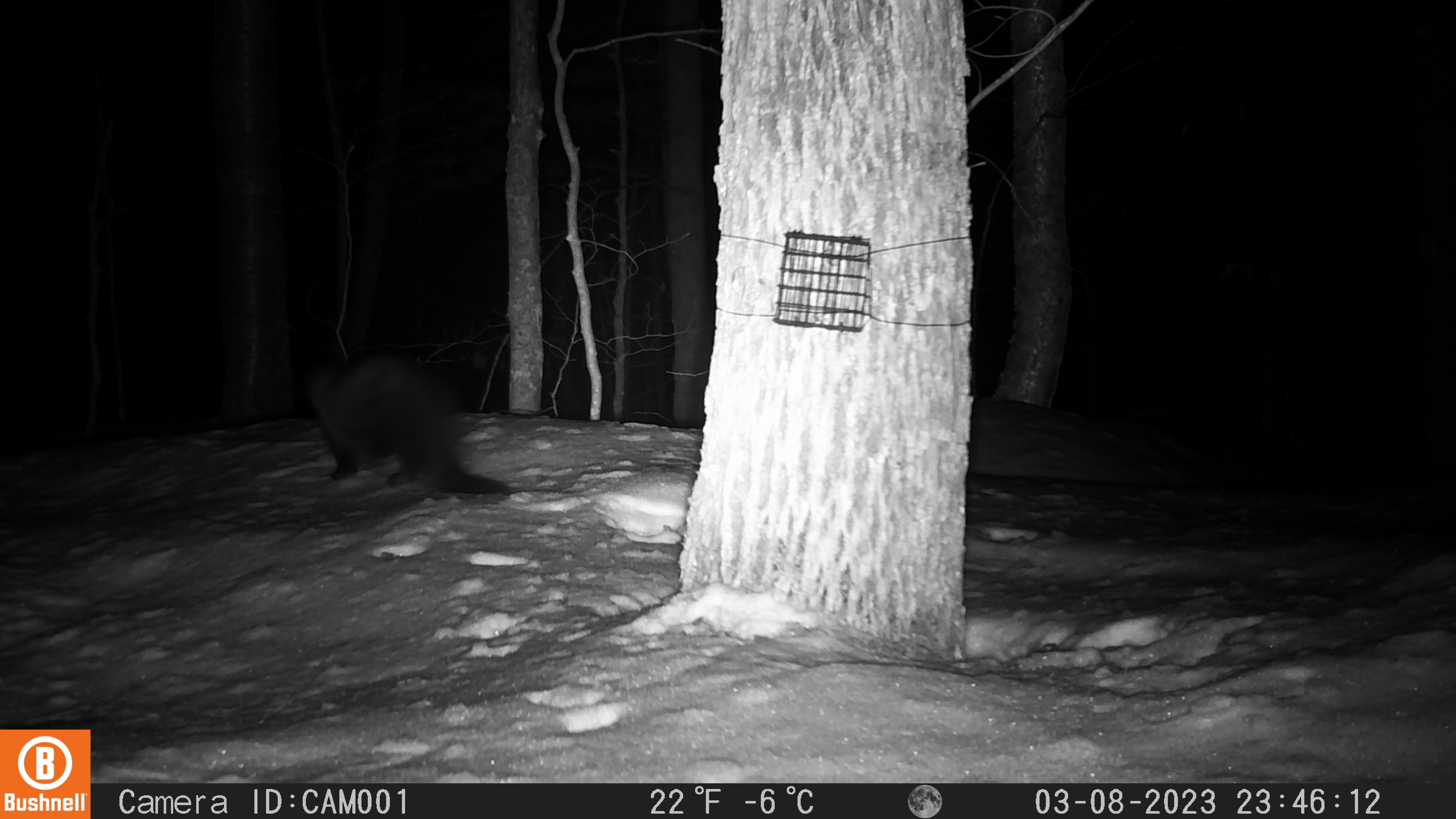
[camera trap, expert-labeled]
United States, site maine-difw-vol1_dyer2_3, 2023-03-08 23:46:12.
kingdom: Animalia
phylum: Chordata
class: Mammalia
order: Carnivora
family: Mustelidae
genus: Pekania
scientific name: Pekania pennanti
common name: fisher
Fisher (Pekania pennanti).